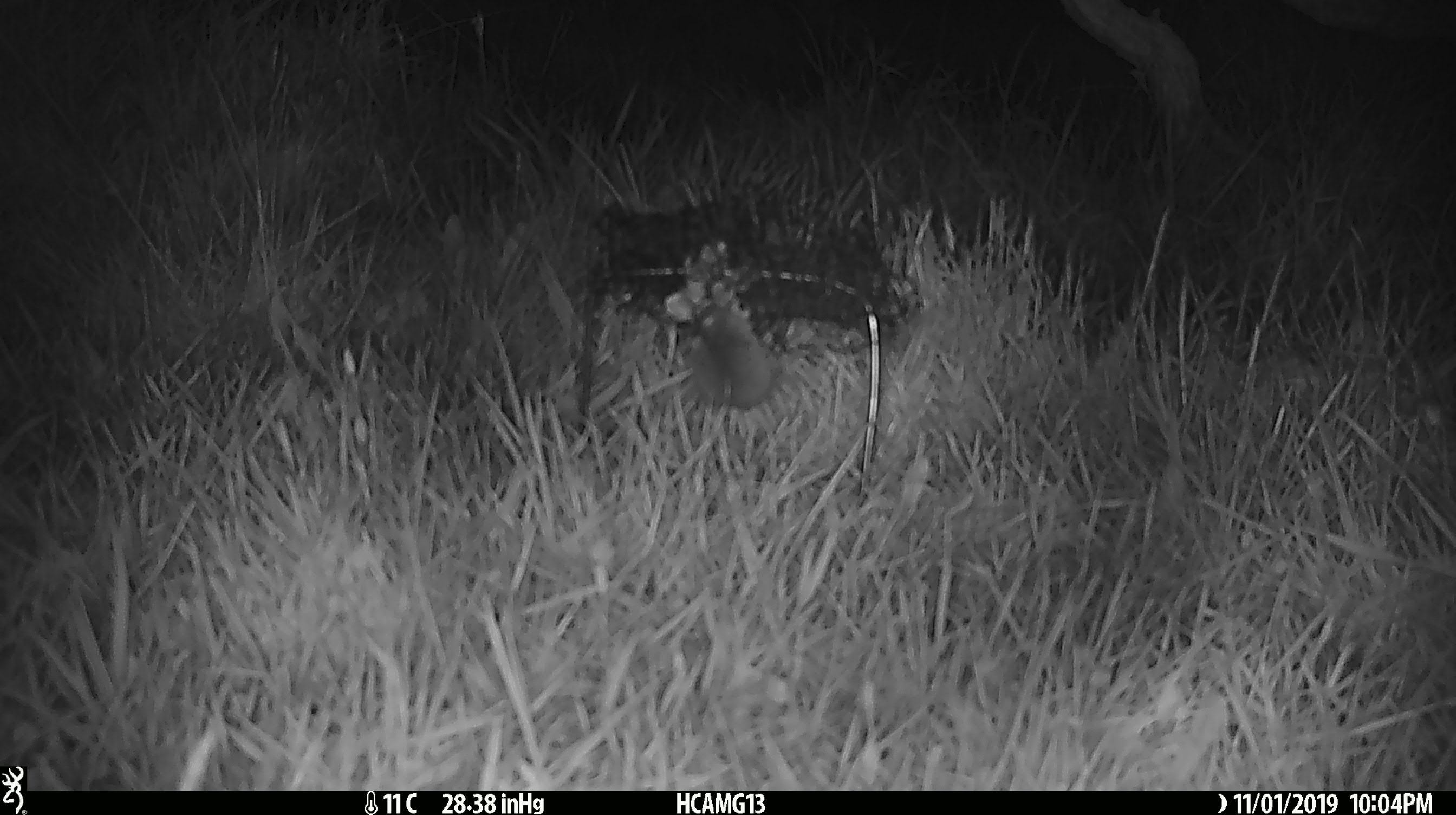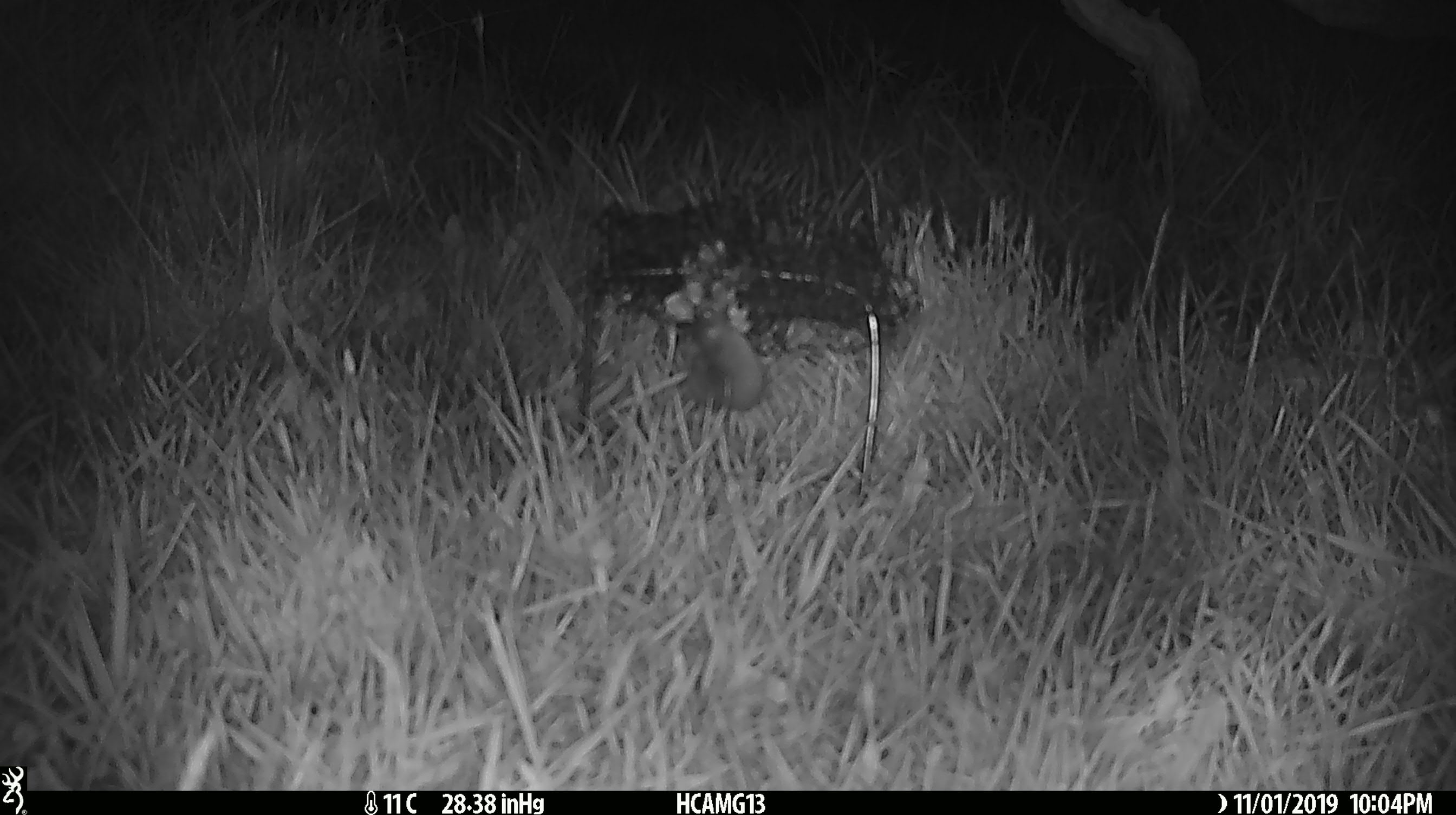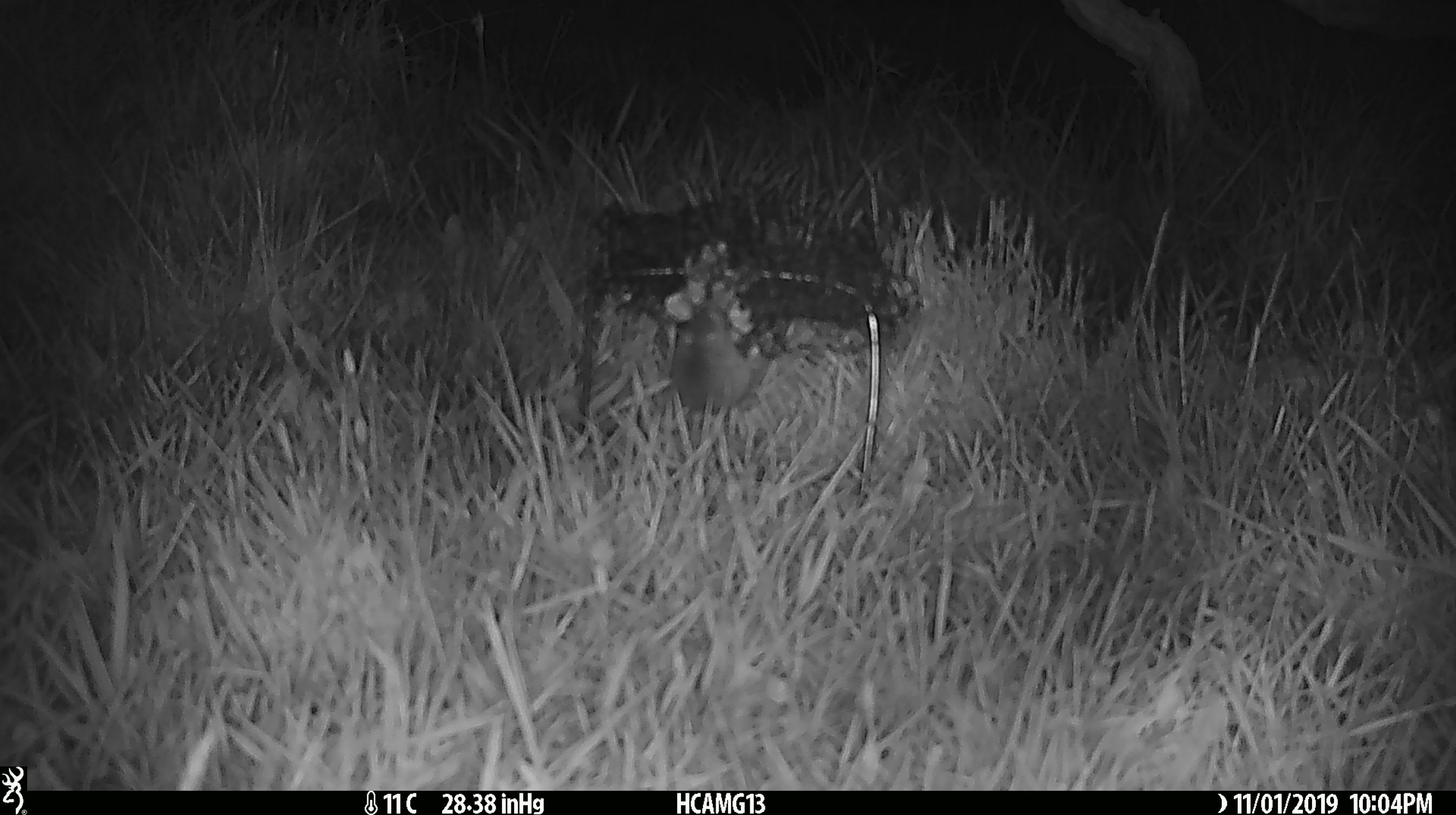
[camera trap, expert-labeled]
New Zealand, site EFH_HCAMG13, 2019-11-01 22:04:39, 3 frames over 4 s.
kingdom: Animalia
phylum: Chordata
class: Mammalia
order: Rodentia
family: Muridae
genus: Mus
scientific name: Mus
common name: mouse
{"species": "mouse (Mus)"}